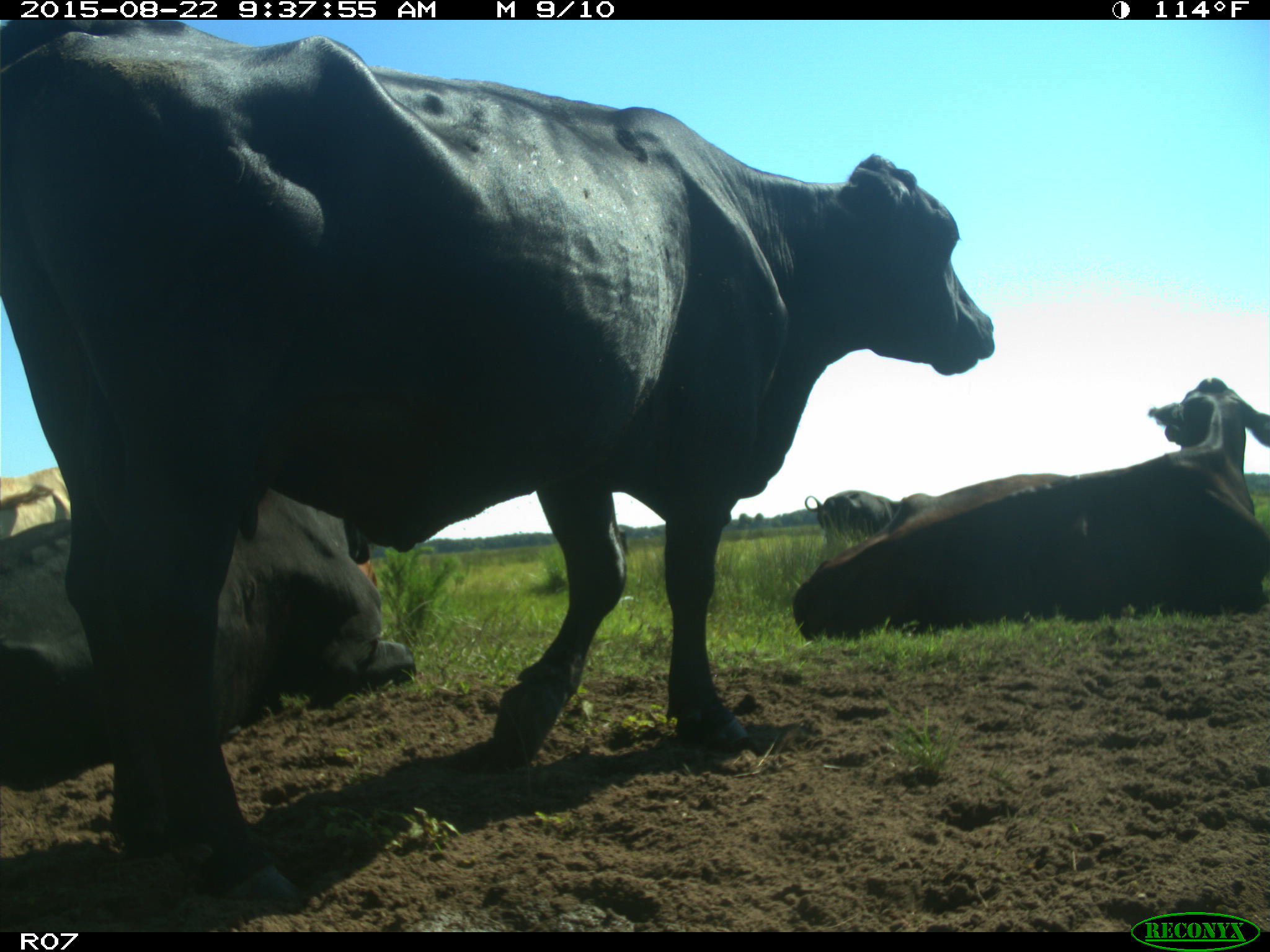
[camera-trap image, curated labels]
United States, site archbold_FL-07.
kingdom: Animalia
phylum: Chordata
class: Mammalia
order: Artiodactyla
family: Bovidae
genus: Bos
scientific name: Bos taurus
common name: domestic cow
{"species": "Bos taurus (domestic cow)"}